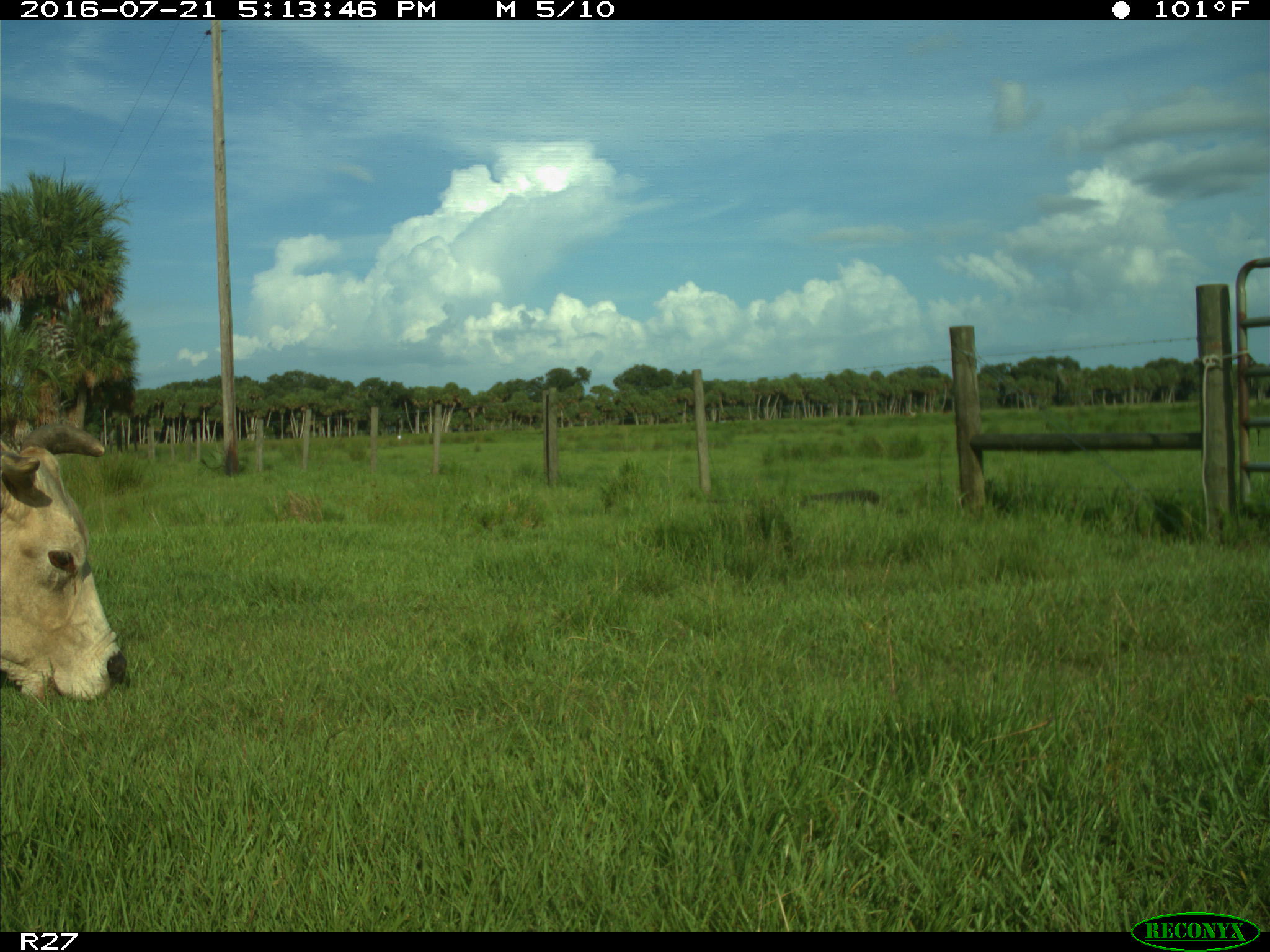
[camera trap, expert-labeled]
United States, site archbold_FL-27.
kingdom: Animalia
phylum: Chordata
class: Mammalia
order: Artiodactyla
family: Bovidae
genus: Bos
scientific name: Bos taurus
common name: domestic cow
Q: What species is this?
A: Bos taurus (domestic cow).